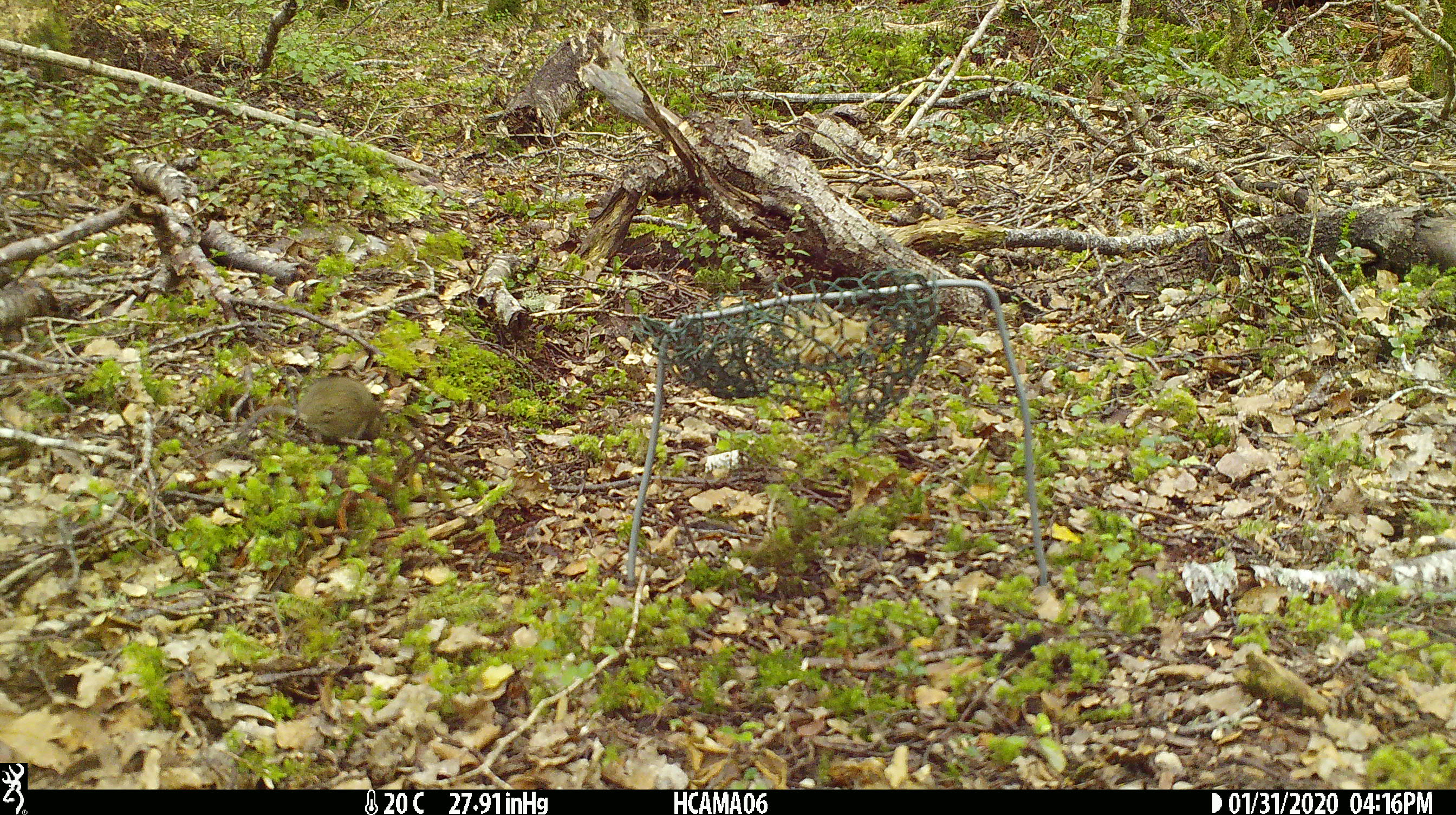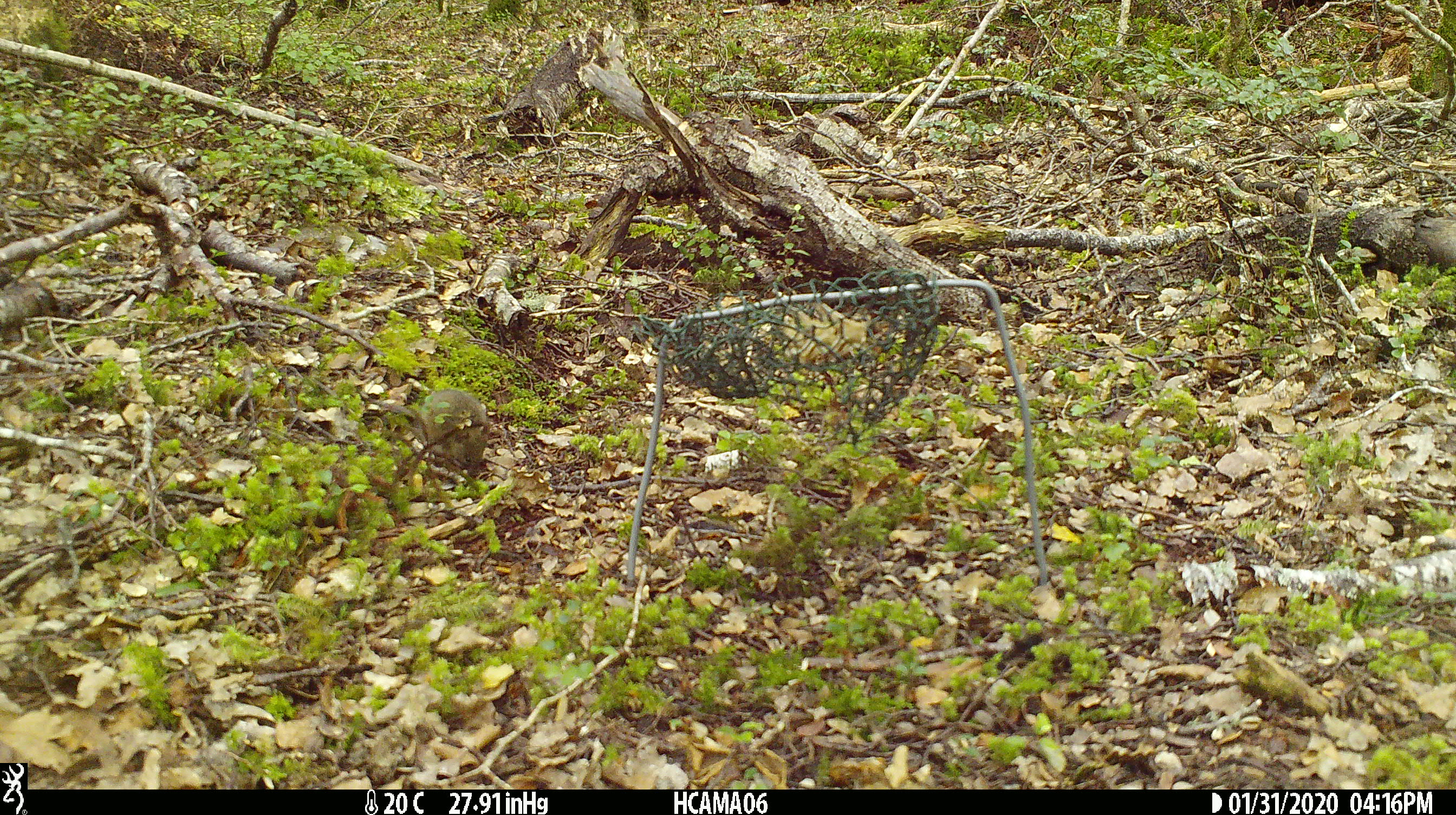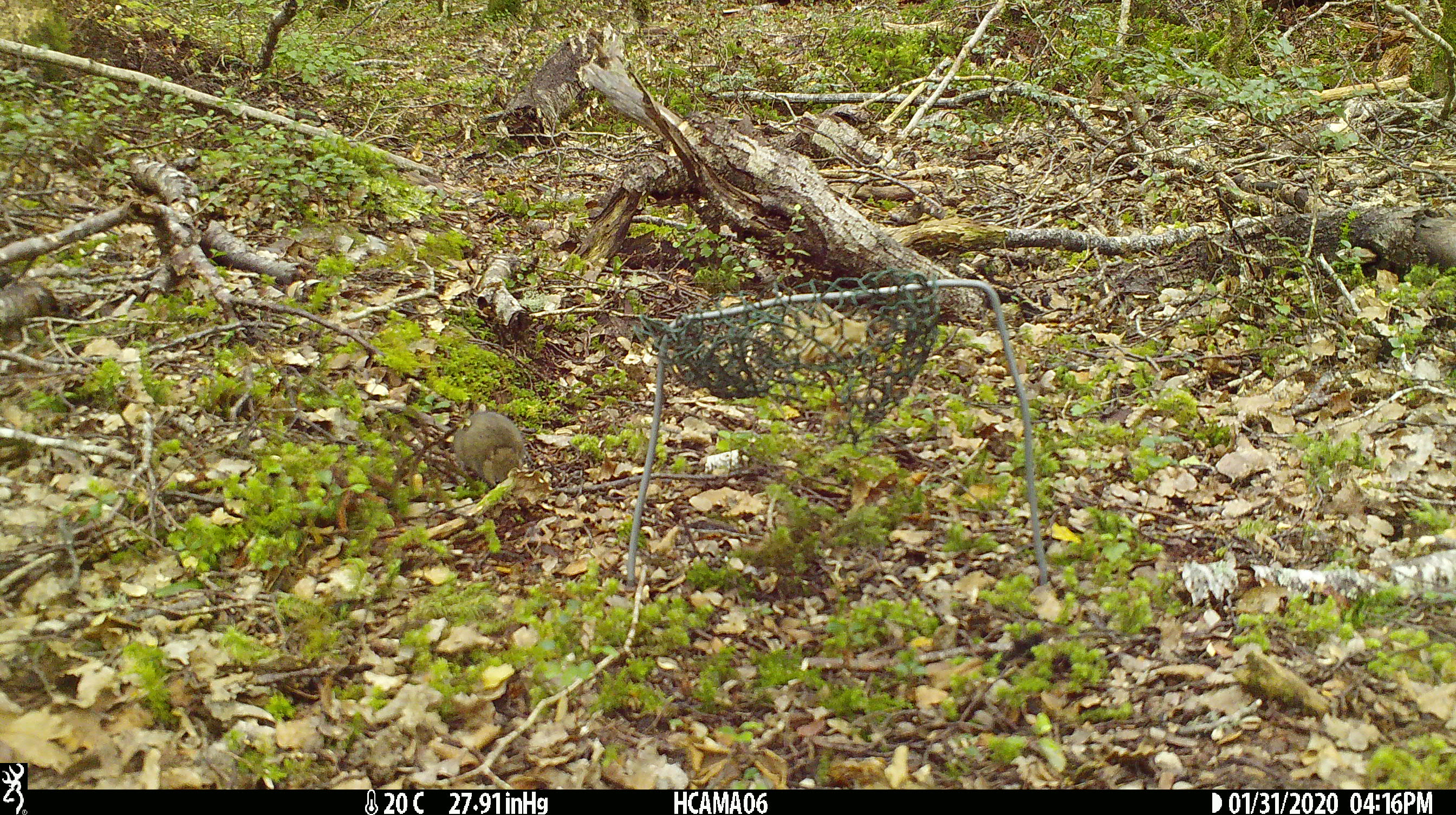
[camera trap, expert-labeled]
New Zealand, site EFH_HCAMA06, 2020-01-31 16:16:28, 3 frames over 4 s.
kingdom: Animalia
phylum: Chordata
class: Mammalia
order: Rodentia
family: Muridae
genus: Mus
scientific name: Mus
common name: mouse